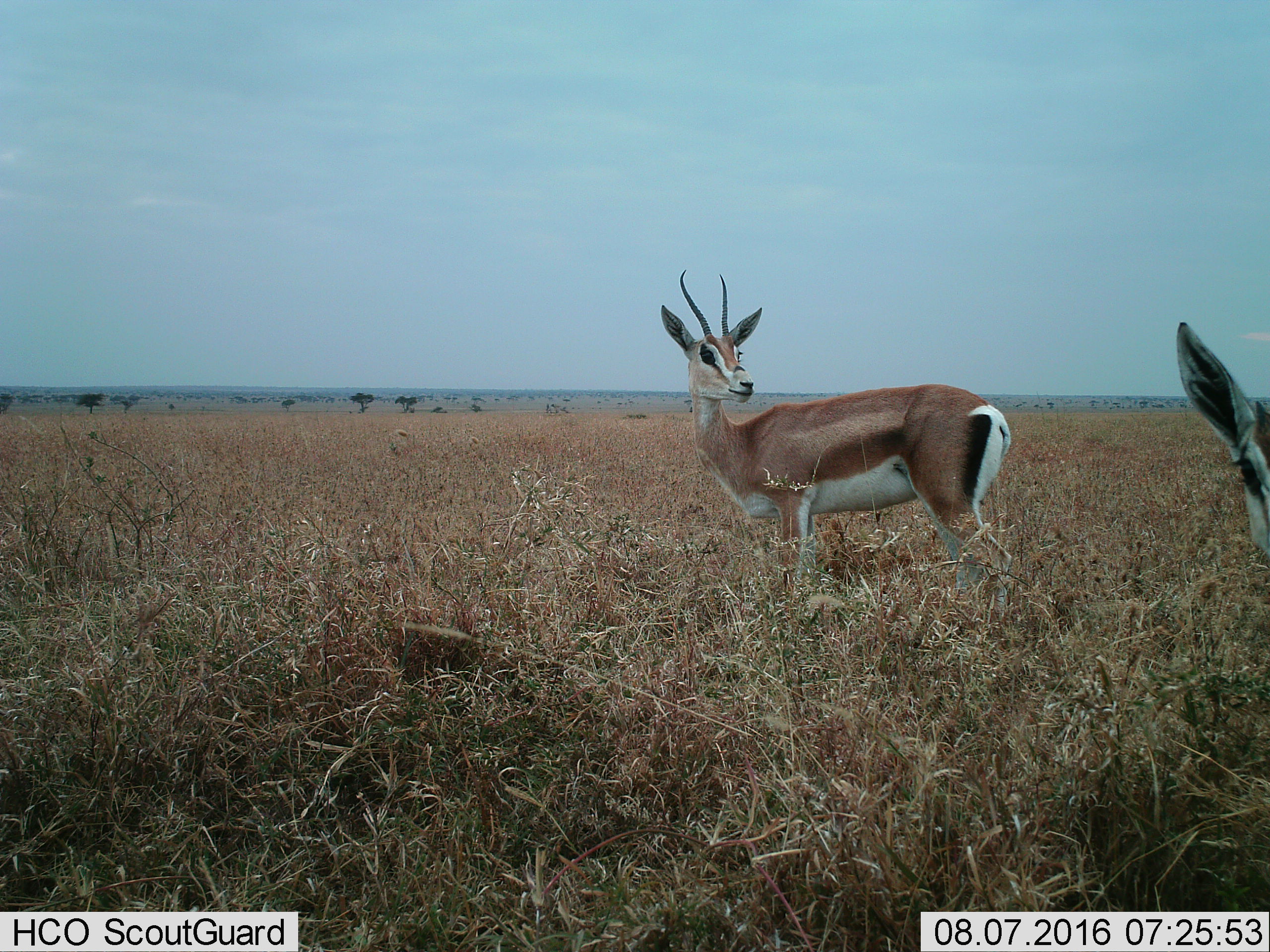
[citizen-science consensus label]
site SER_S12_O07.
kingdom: Animalia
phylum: Chordata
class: Mammalia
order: Artiodactyla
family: Bovidae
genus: Nanger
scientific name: Nanger granti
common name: grant's gazelle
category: gazellegrants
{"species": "gazellegrants (grant's gazelle) (Nanger granti)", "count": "2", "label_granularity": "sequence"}